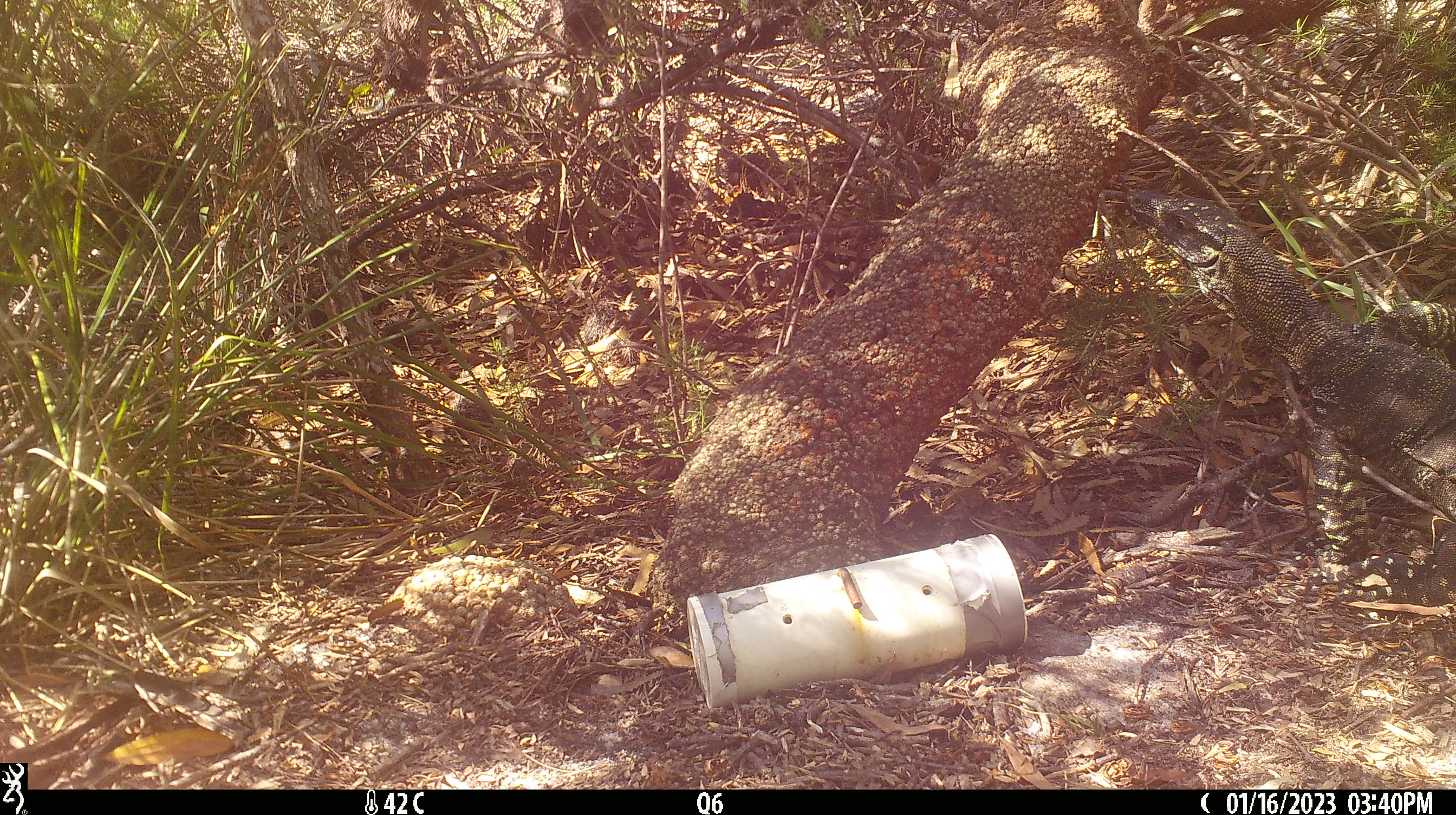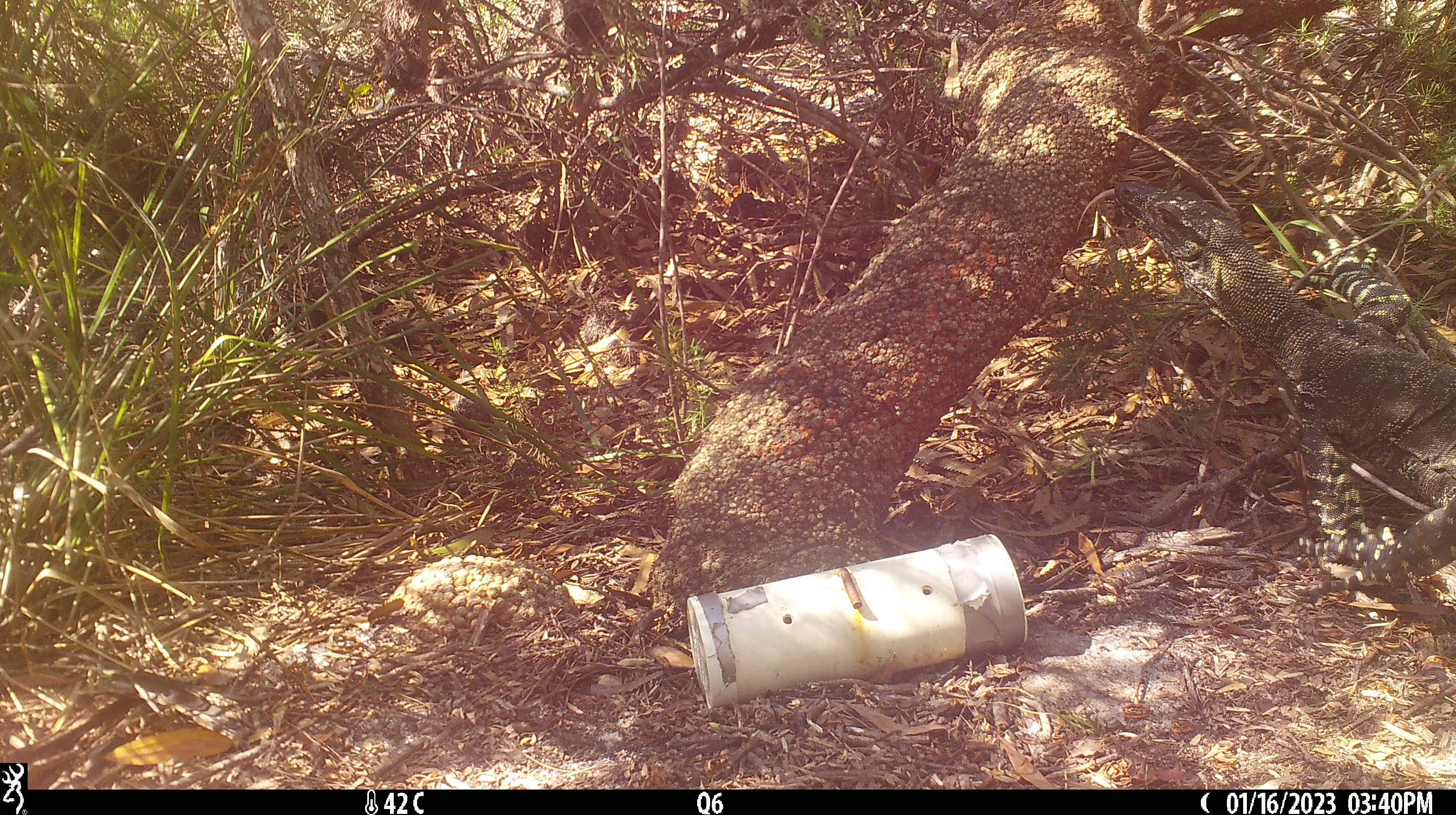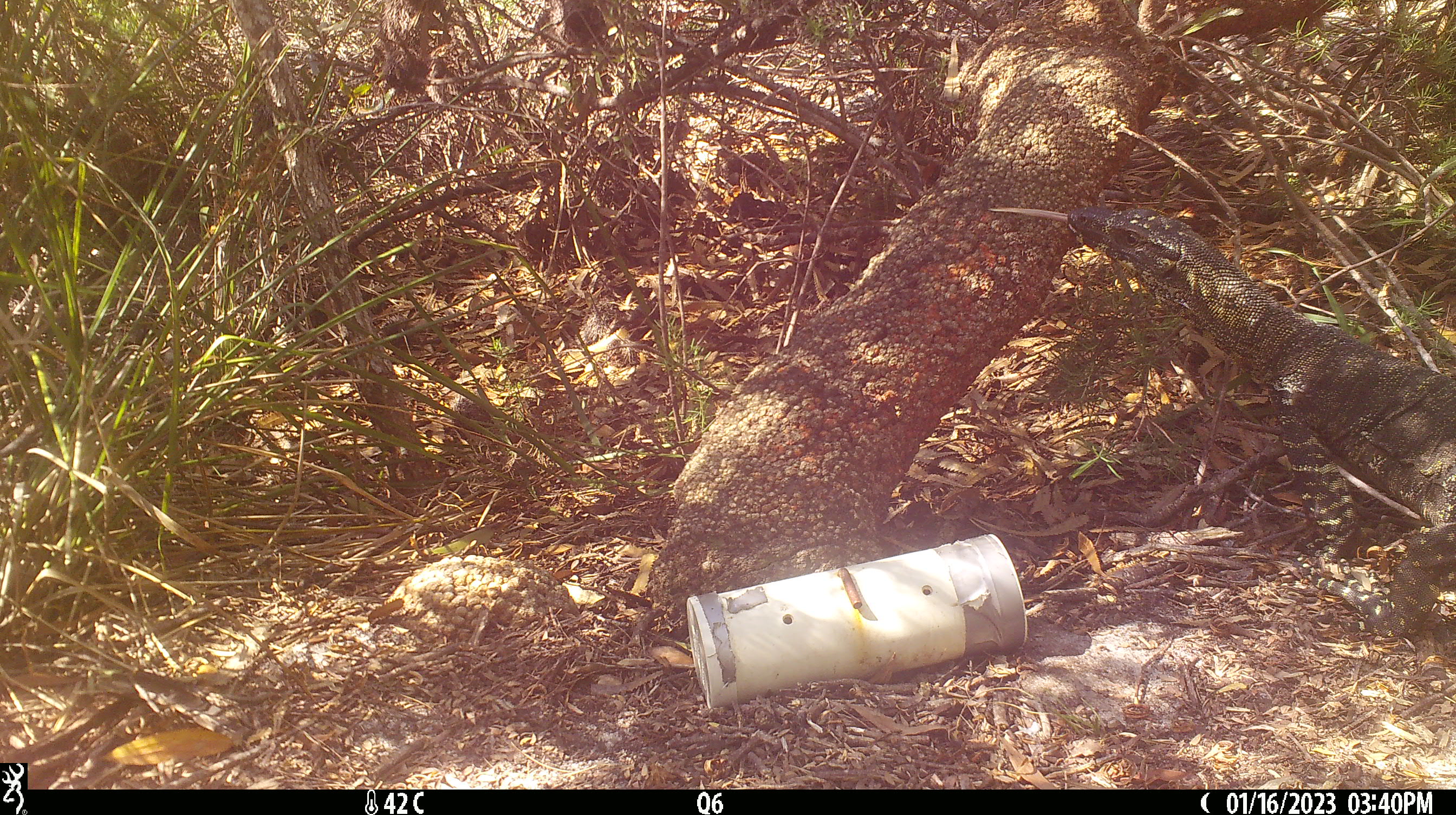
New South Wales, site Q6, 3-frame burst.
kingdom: Animalia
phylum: Chordata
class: Reptilia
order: Squamata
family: Varanidae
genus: Varanus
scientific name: Varanus varius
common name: lace monitor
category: goanna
Goanna (lace monitor) (Varanus varius).